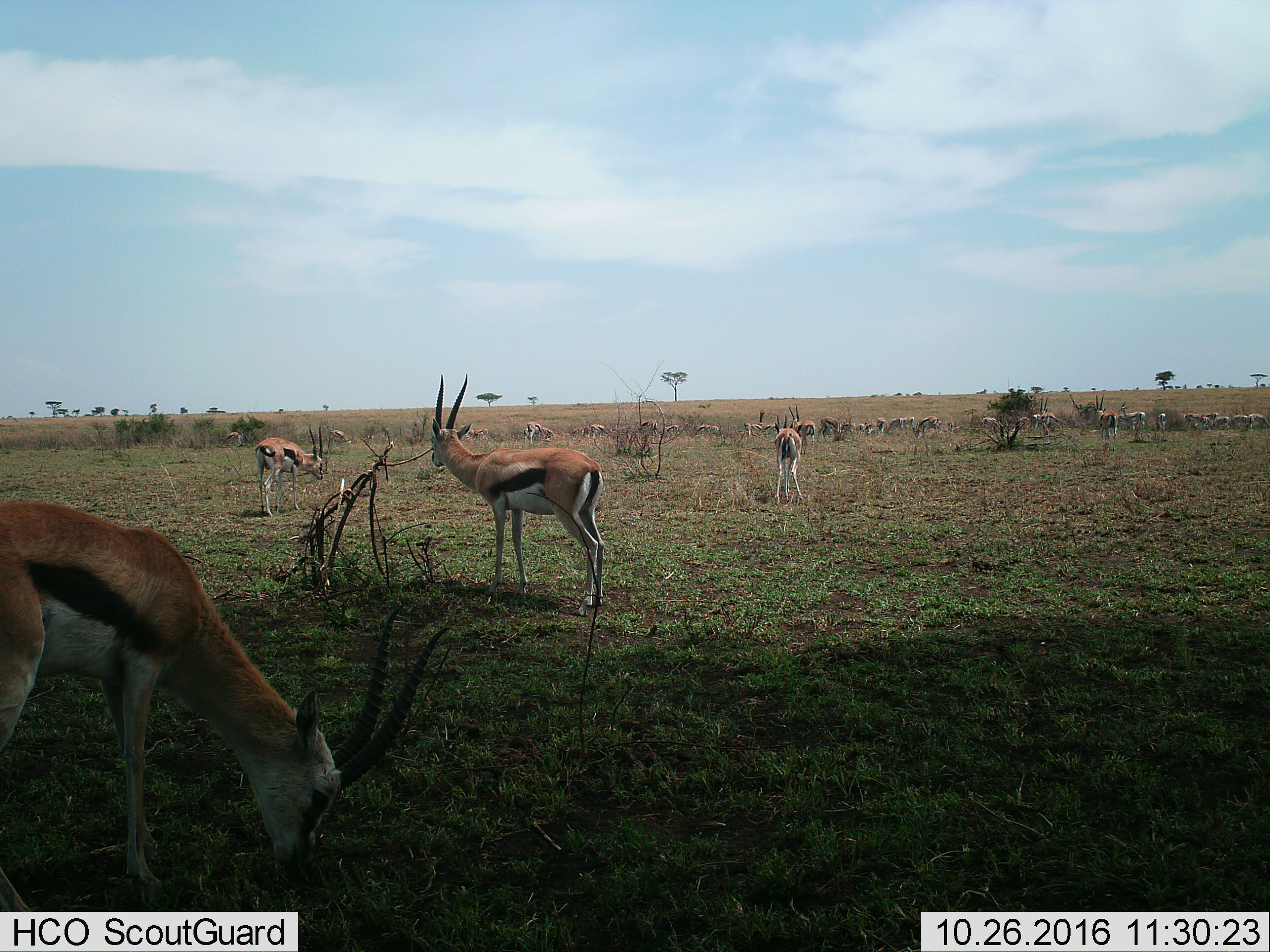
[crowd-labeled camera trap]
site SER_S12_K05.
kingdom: Animalia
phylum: Chordata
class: Mammalia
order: Artiodactyla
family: Bovidae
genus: Eudorcas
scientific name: Eudorcas thomsonii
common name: thomson's gazelle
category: gazellethomsons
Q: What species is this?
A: Gazellethomsons (thomson's gazelle) (Eudorcas thomsonii).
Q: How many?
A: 11-50.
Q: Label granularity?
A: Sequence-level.